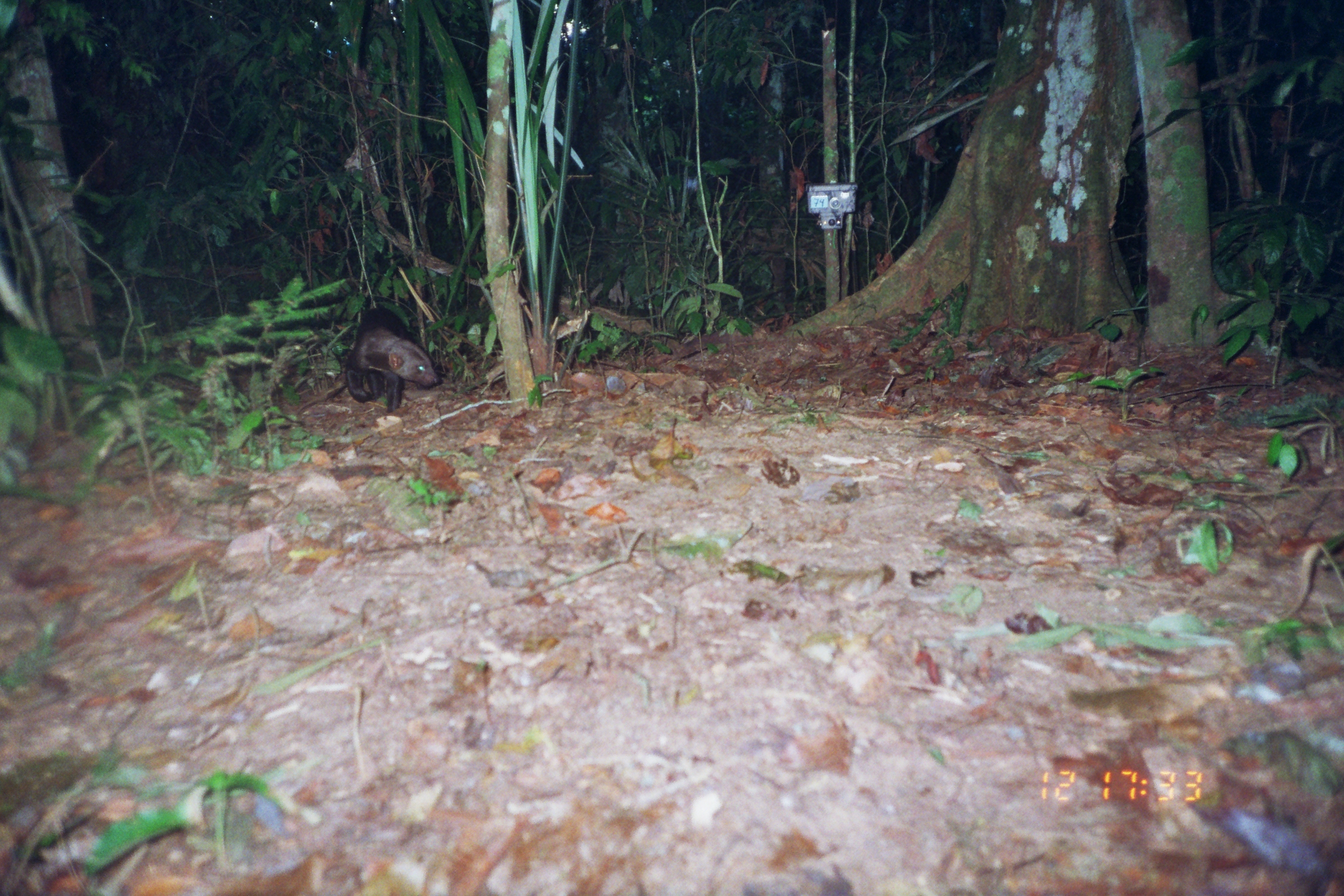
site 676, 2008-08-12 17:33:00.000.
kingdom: Animalia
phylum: Chordata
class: Mammalia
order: Carnivora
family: Mustelidae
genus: Eira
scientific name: Eira barbara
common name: tayra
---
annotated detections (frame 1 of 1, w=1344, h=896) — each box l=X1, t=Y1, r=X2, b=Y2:
eira barbara: l=344, t=306, r=443, b=412